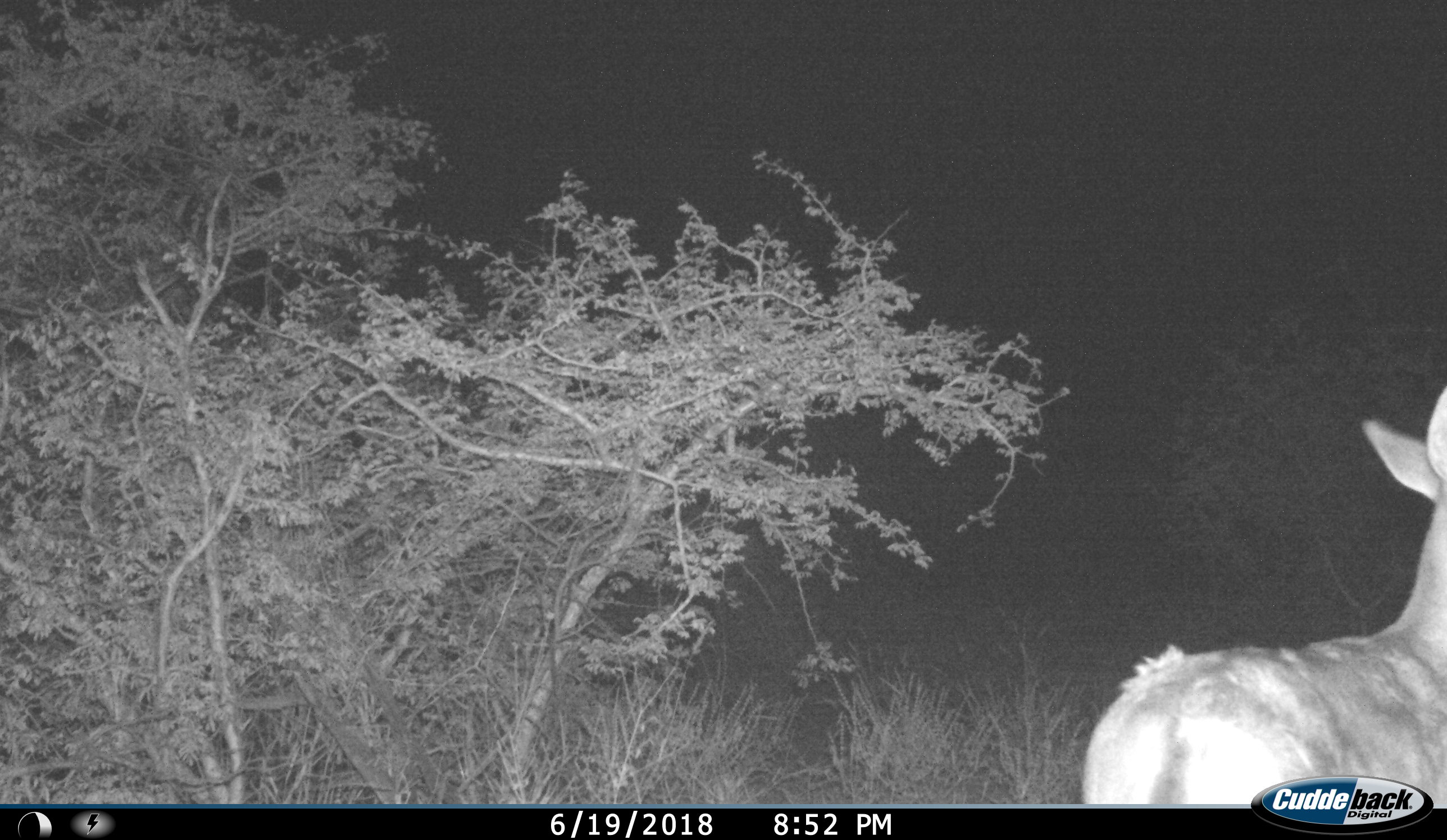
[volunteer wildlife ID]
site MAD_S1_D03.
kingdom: Animalia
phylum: Chordata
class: Mammalia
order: Artiodactyla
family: Bovidae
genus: Aepyceros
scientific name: Aepyceros melampus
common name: impala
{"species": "impala (Aepyceros melampus)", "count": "1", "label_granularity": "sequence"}